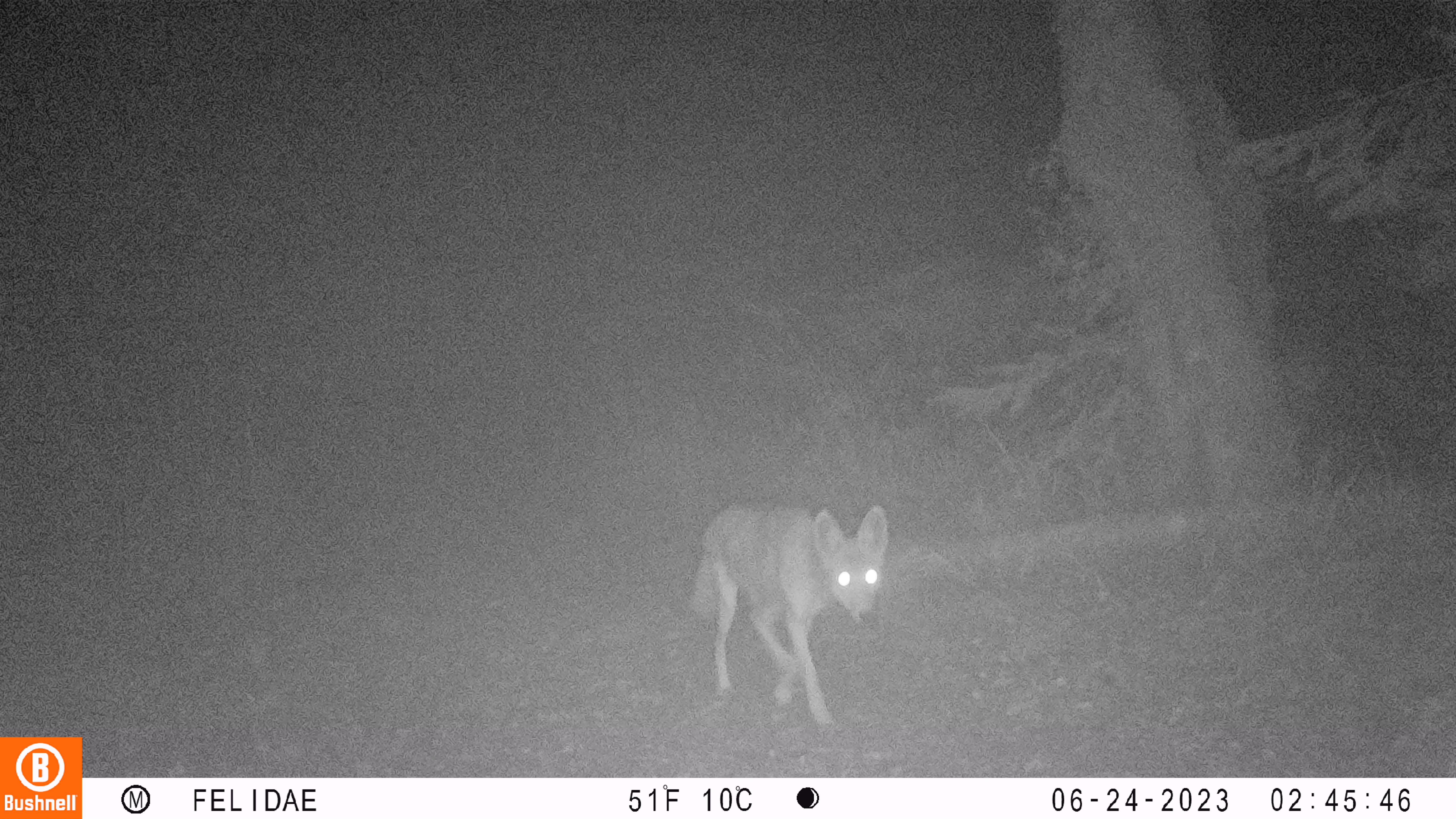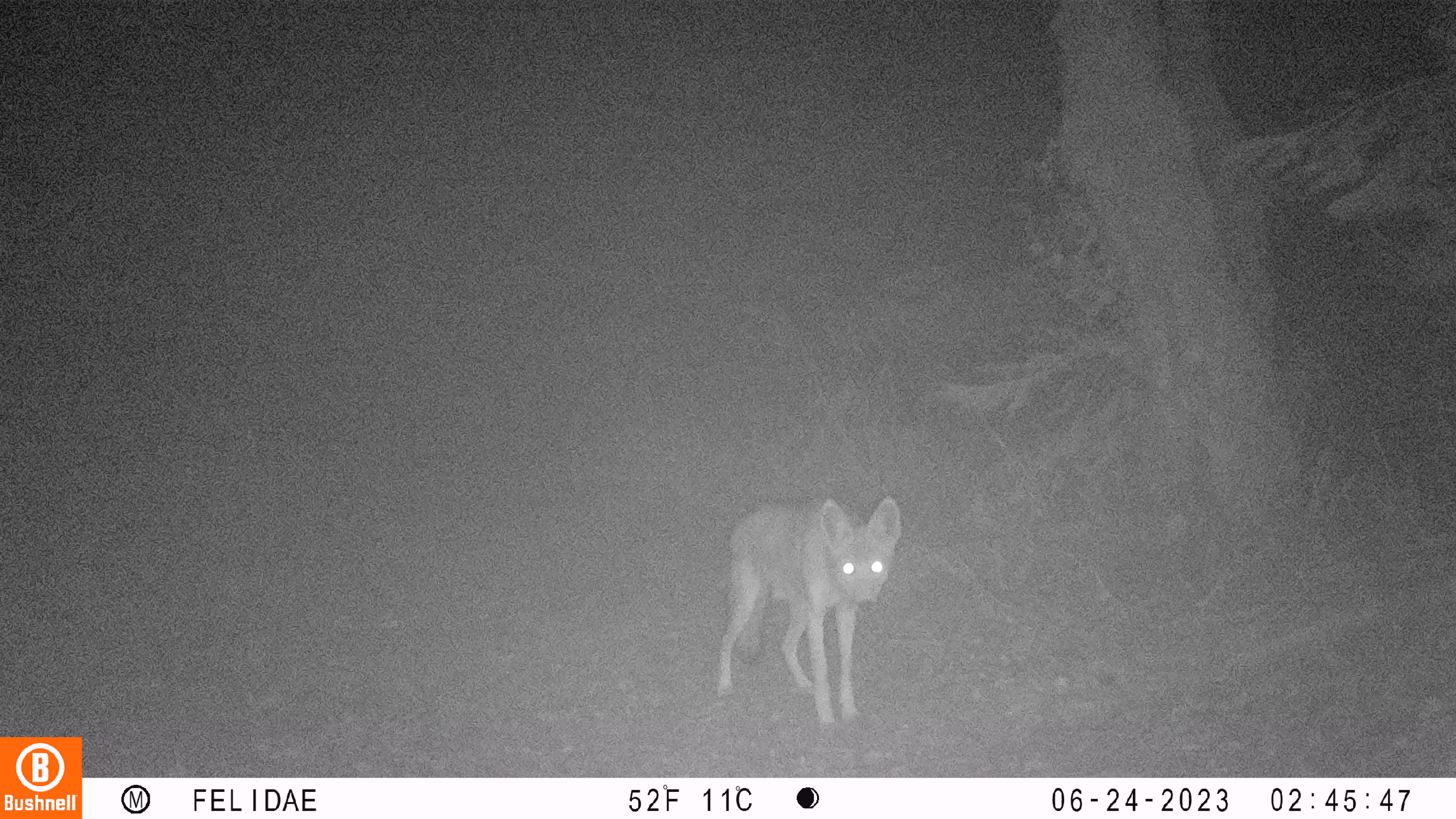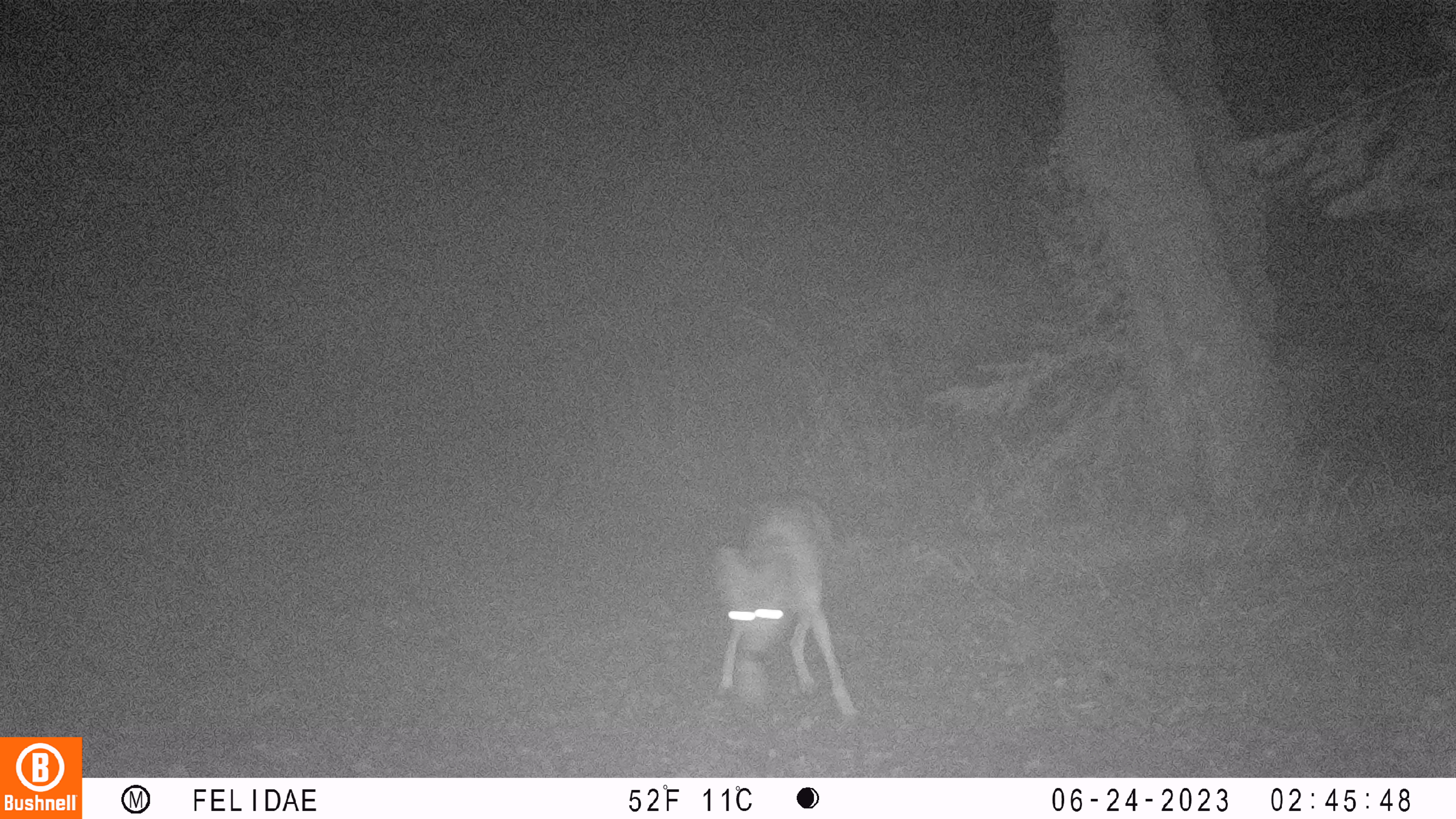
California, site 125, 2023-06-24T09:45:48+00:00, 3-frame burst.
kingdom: Animalia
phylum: Chordata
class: Mammalia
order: Carnivora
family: Canidae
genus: Canis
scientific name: Canis latrans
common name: coyote